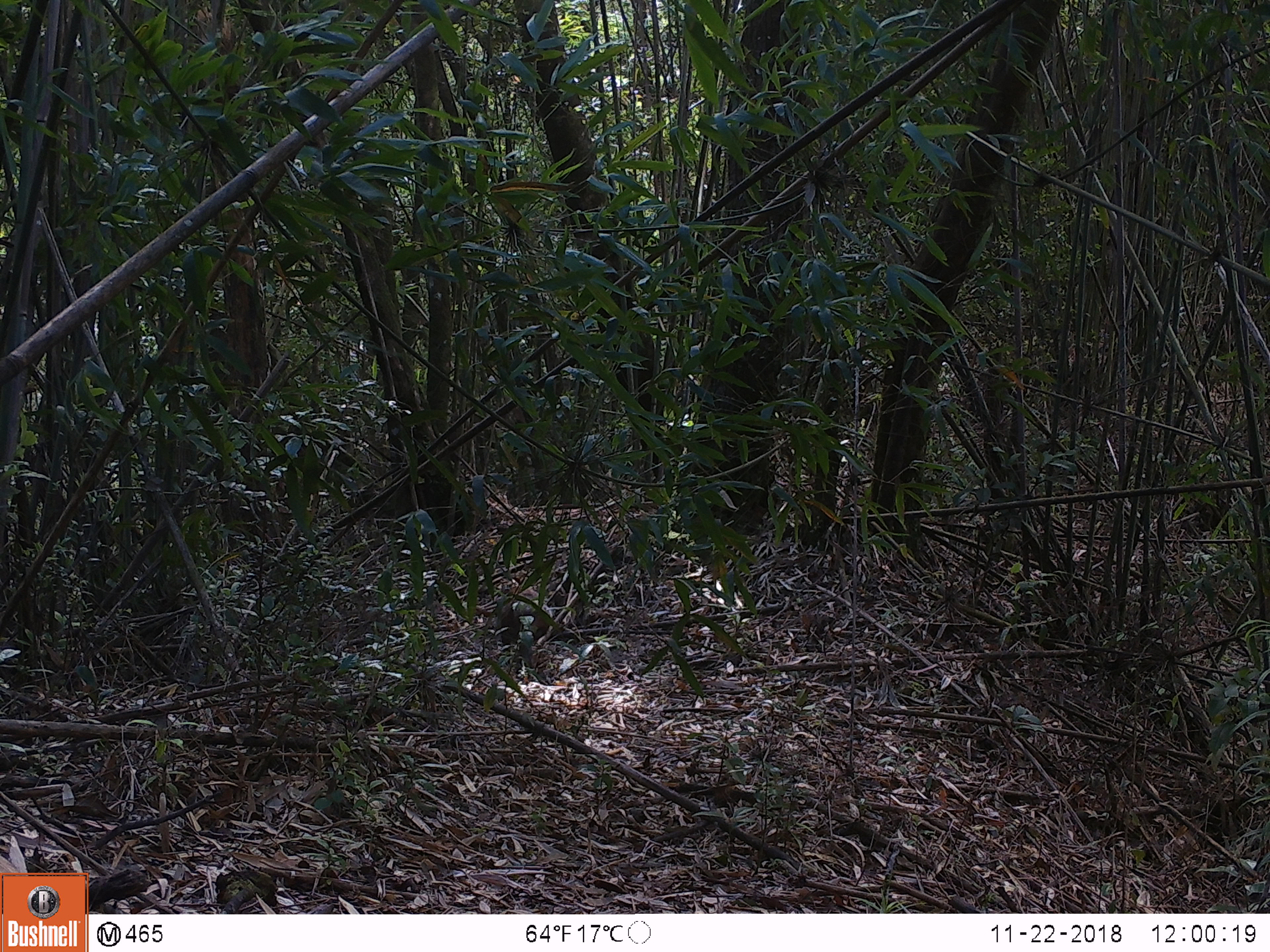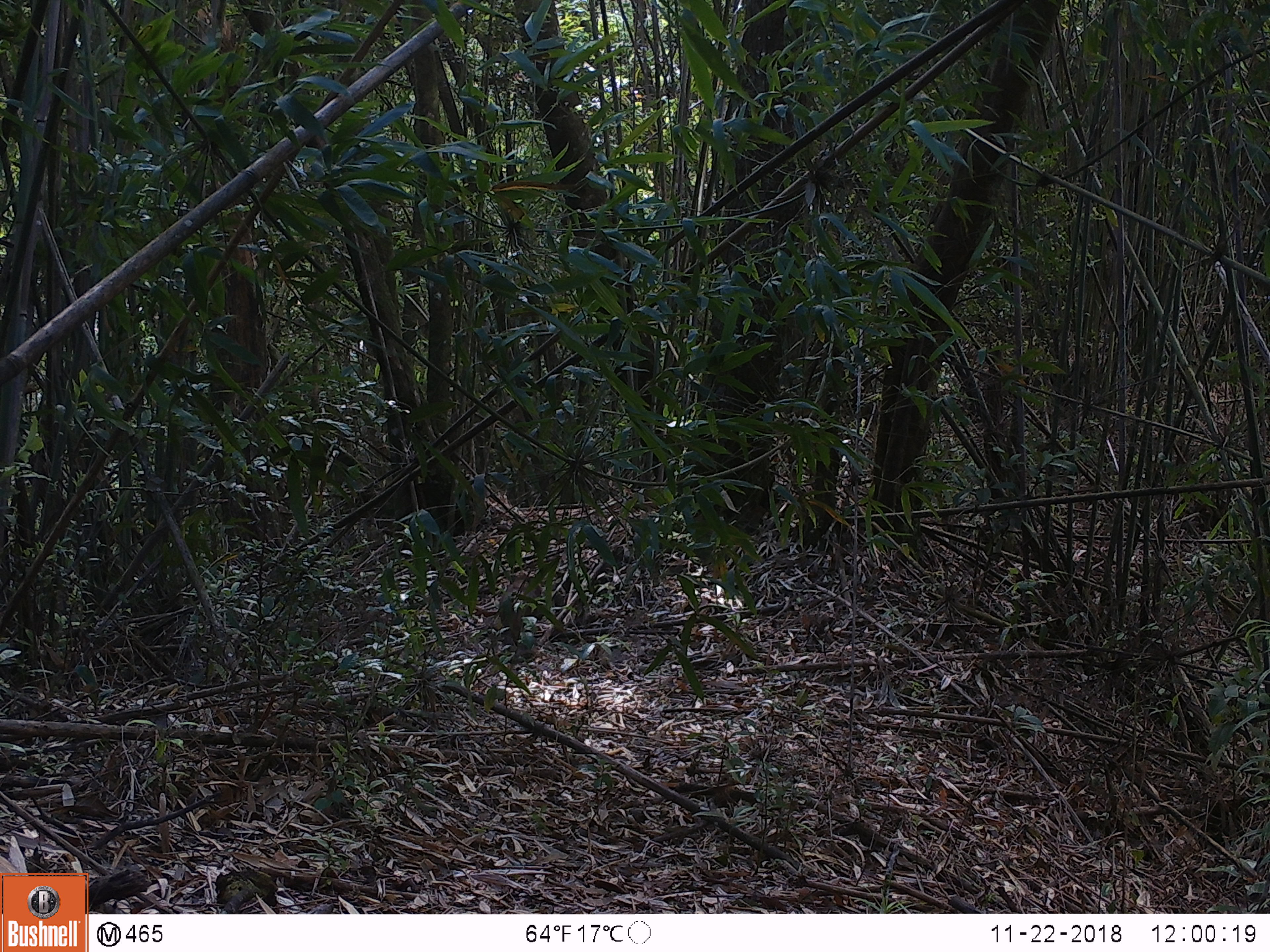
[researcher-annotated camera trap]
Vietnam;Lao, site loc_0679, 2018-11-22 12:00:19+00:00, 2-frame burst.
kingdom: Animalia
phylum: Chordata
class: Mammalia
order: Artiodactyla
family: Suidae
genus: Sus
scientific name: Sus scrofa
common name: eurasian wild pig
Eurasian wild pig (Sus scrofa). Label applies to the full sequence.